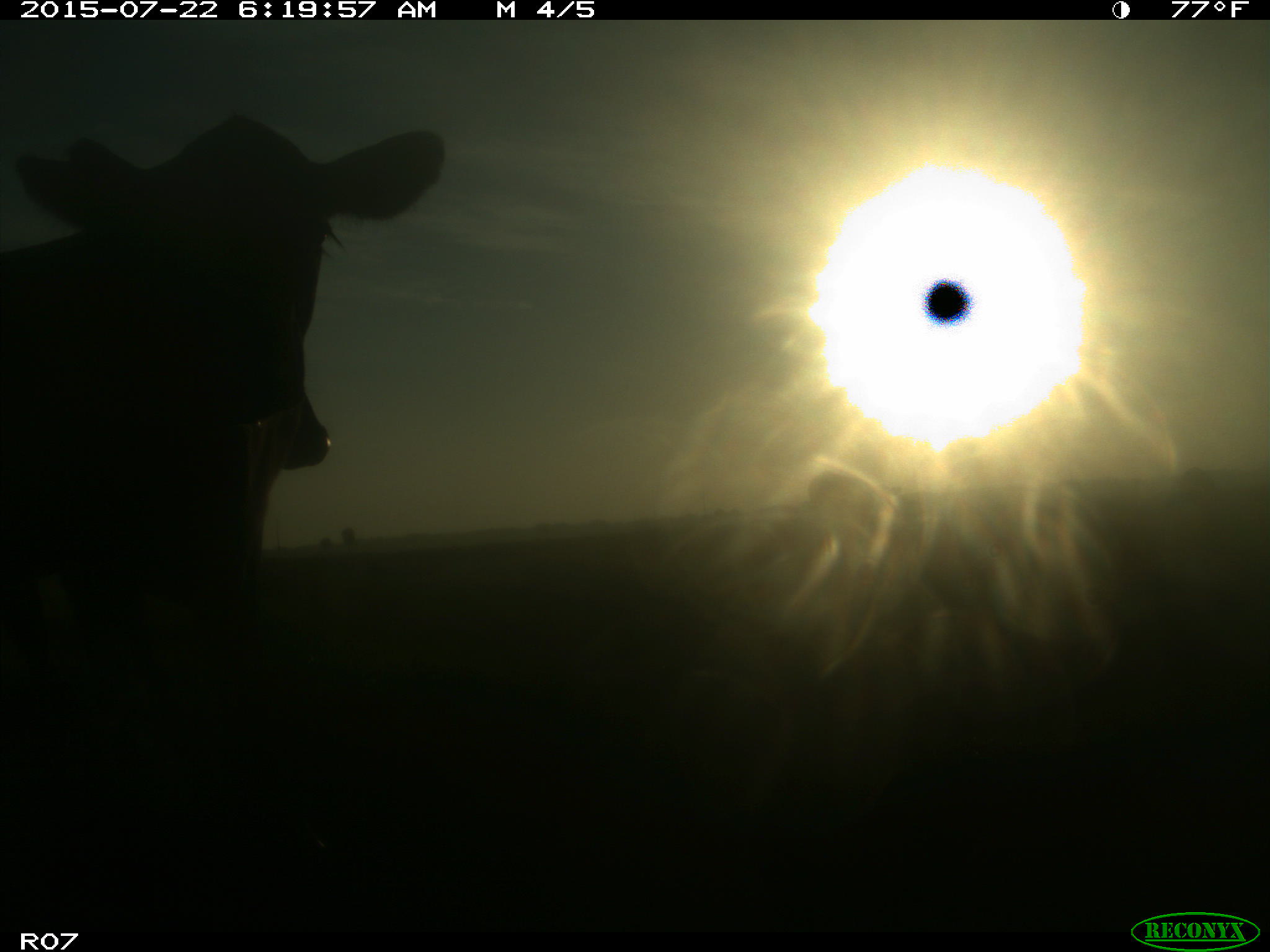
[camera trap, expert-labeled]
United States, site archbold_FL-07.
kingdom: Animalia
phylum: Chordata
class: Mammalia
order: Artiodactyla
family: Suidae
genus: Sus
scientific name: Sus scrofa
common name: wild boar